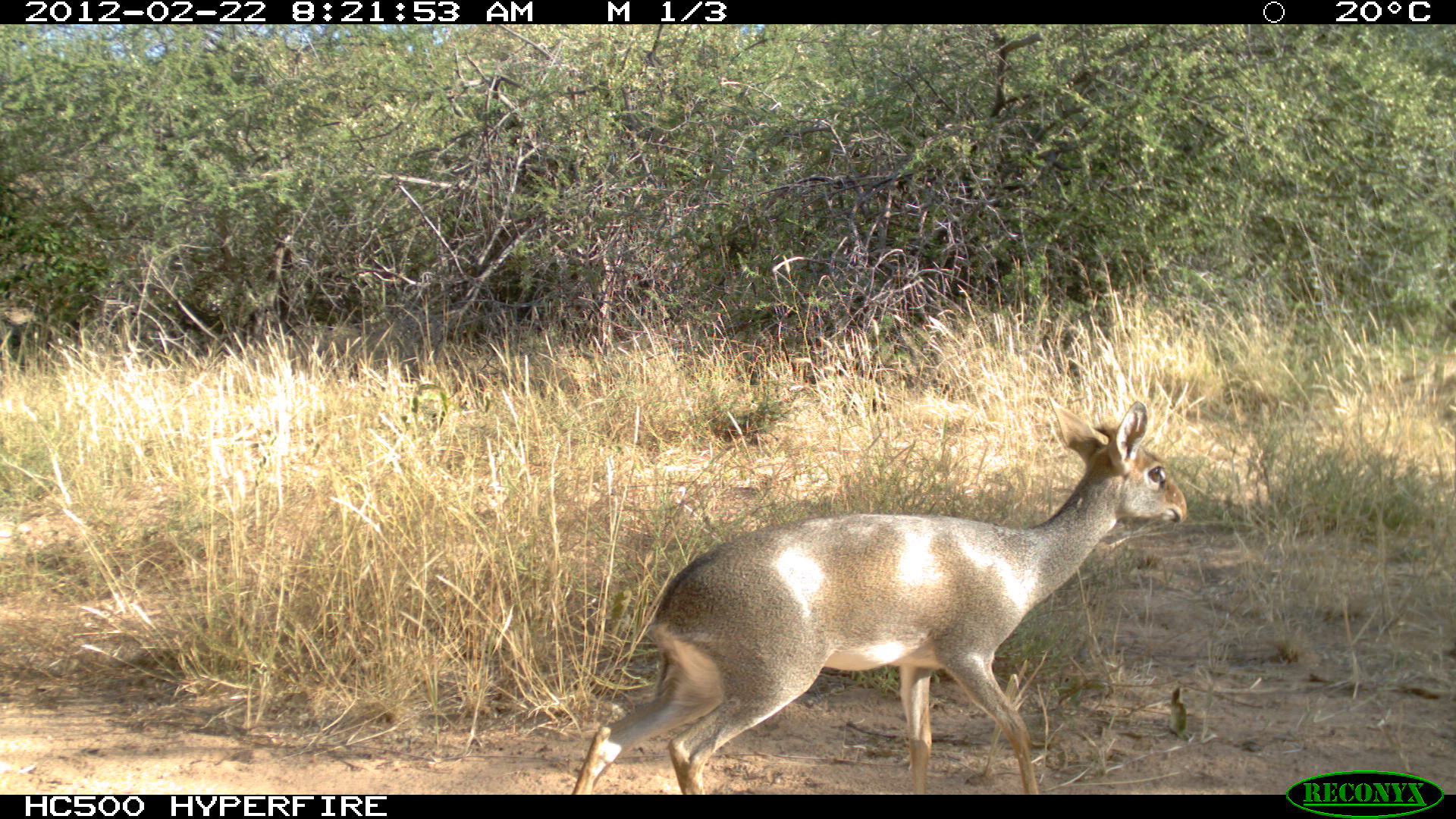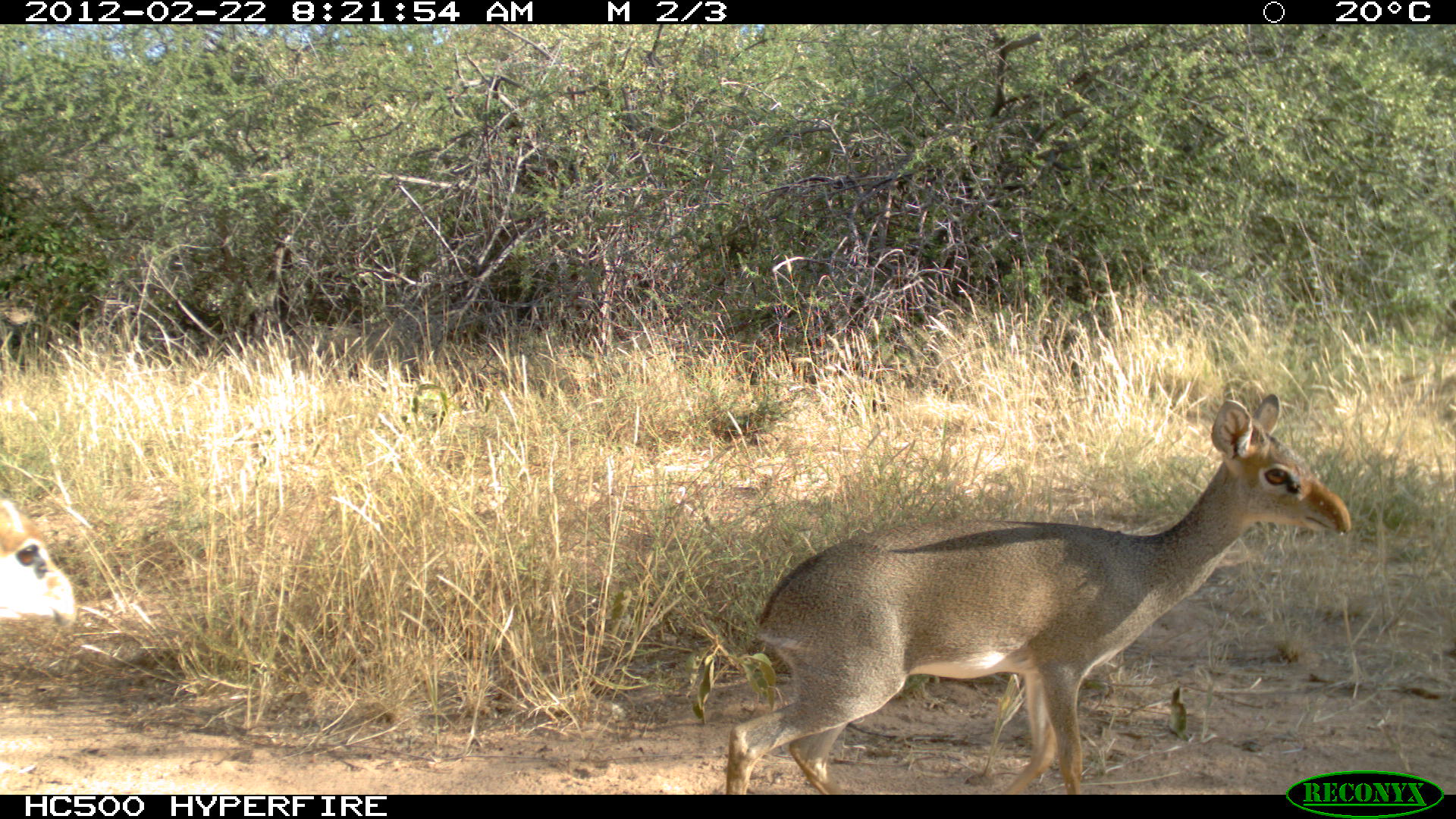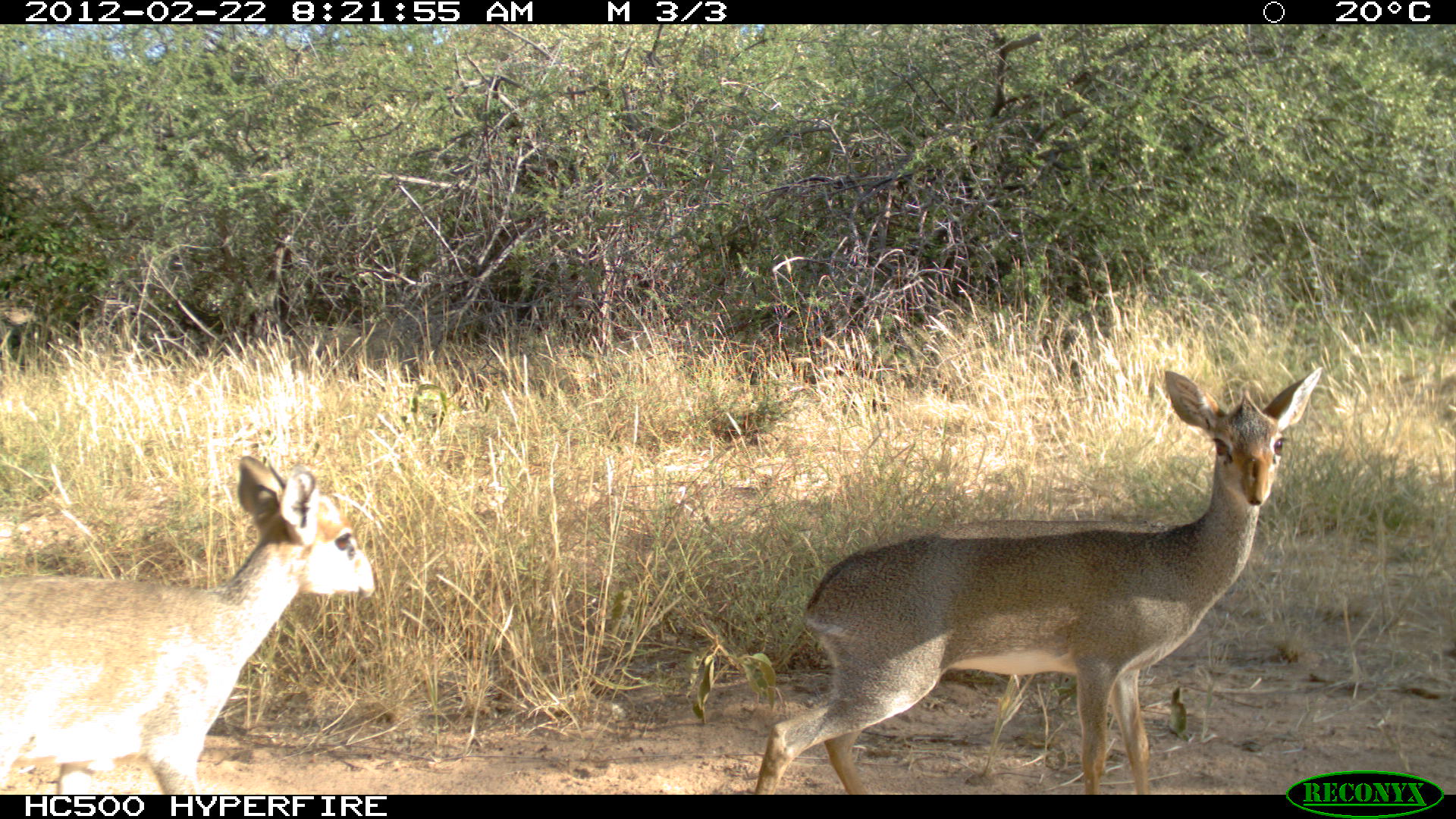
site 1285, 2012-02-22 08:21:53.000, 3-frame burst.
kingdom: Animalia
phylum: Chordata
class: Mammalia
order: Artiodactyla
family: Bovidae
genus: Madoqua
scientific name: Madoqua guentheri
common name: günther's dik-dik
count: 1